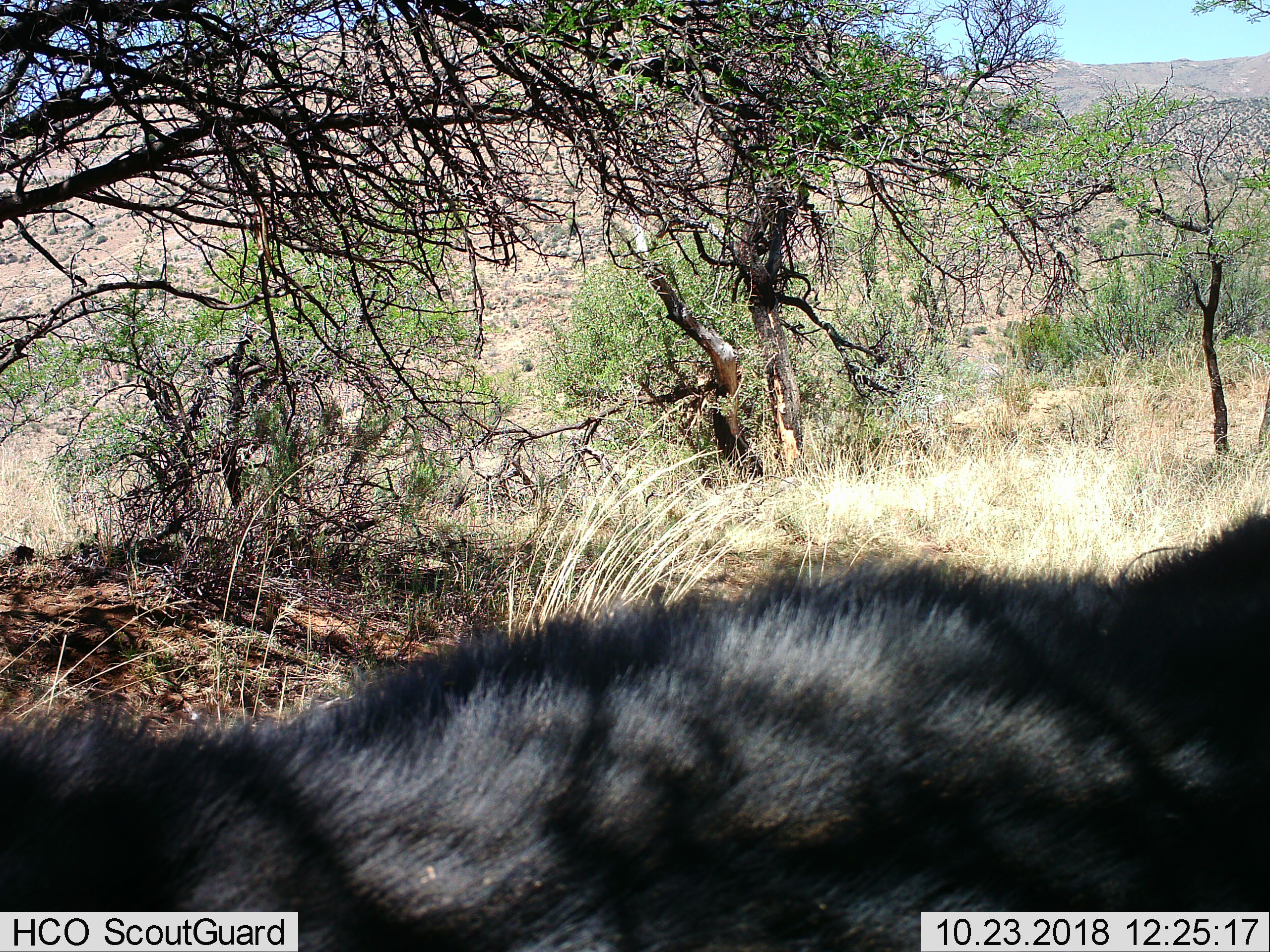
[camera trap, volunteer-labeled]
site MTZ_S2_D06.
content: unidentified animal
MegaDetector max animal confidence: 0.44